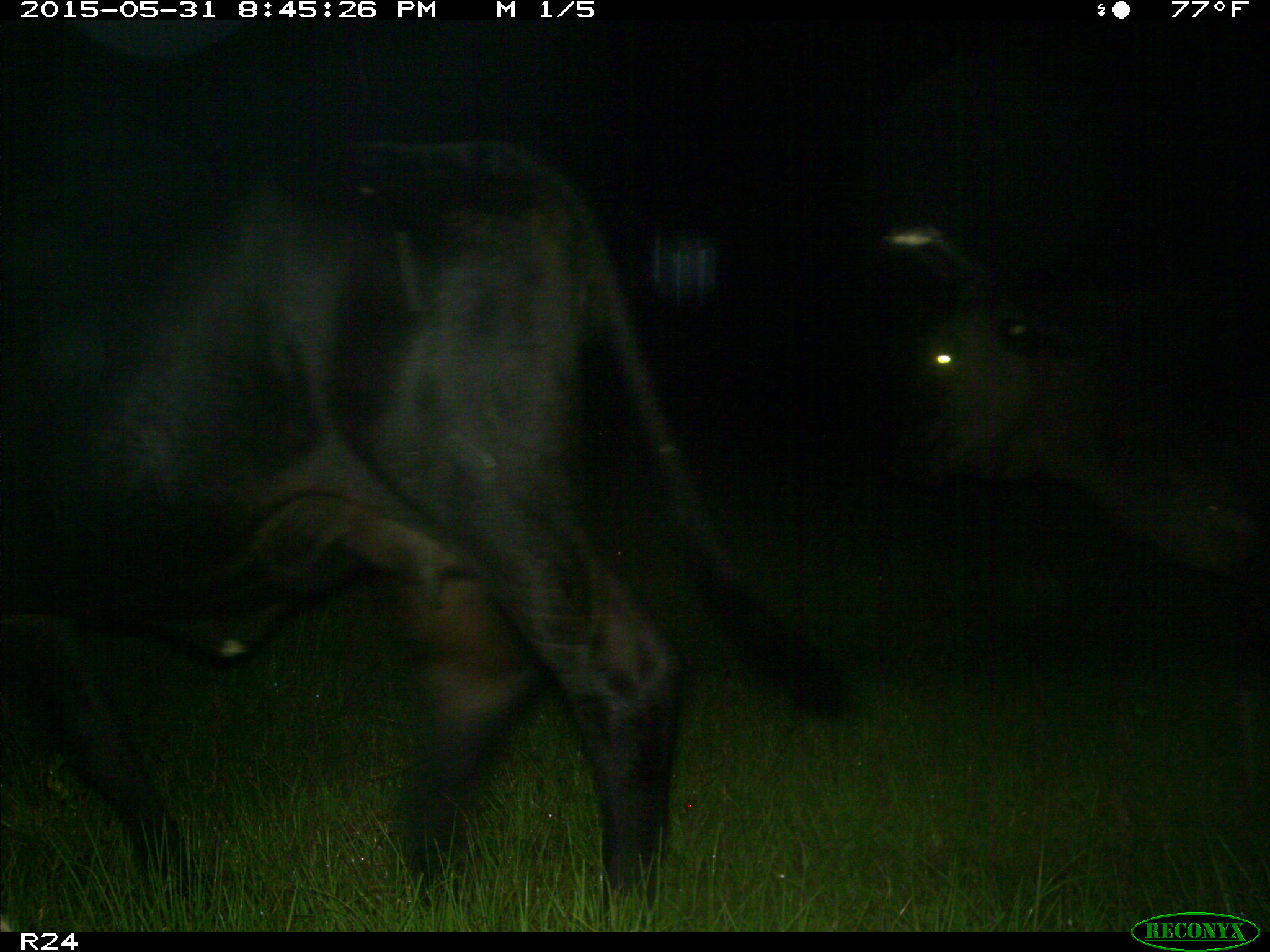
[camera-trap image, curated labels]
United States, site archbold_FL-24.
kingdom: Animalia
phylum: Chordata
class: Mammalia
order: Artiodactyla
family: Cervidae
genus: Odocoileus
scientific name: Odocoileus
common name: deer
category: unidentified deer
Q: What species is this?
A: Unidentified deer (deer) (Odocoileus).